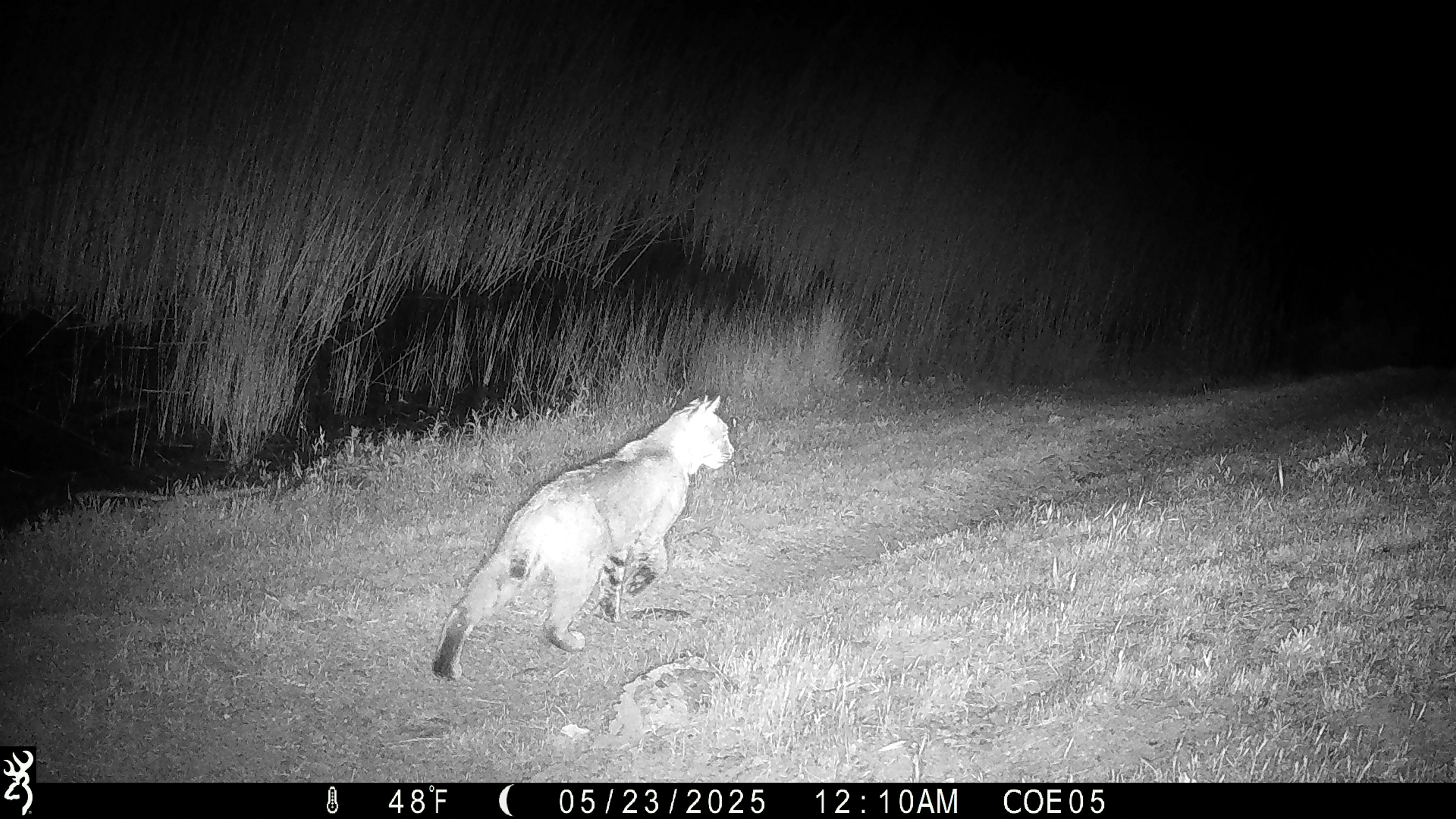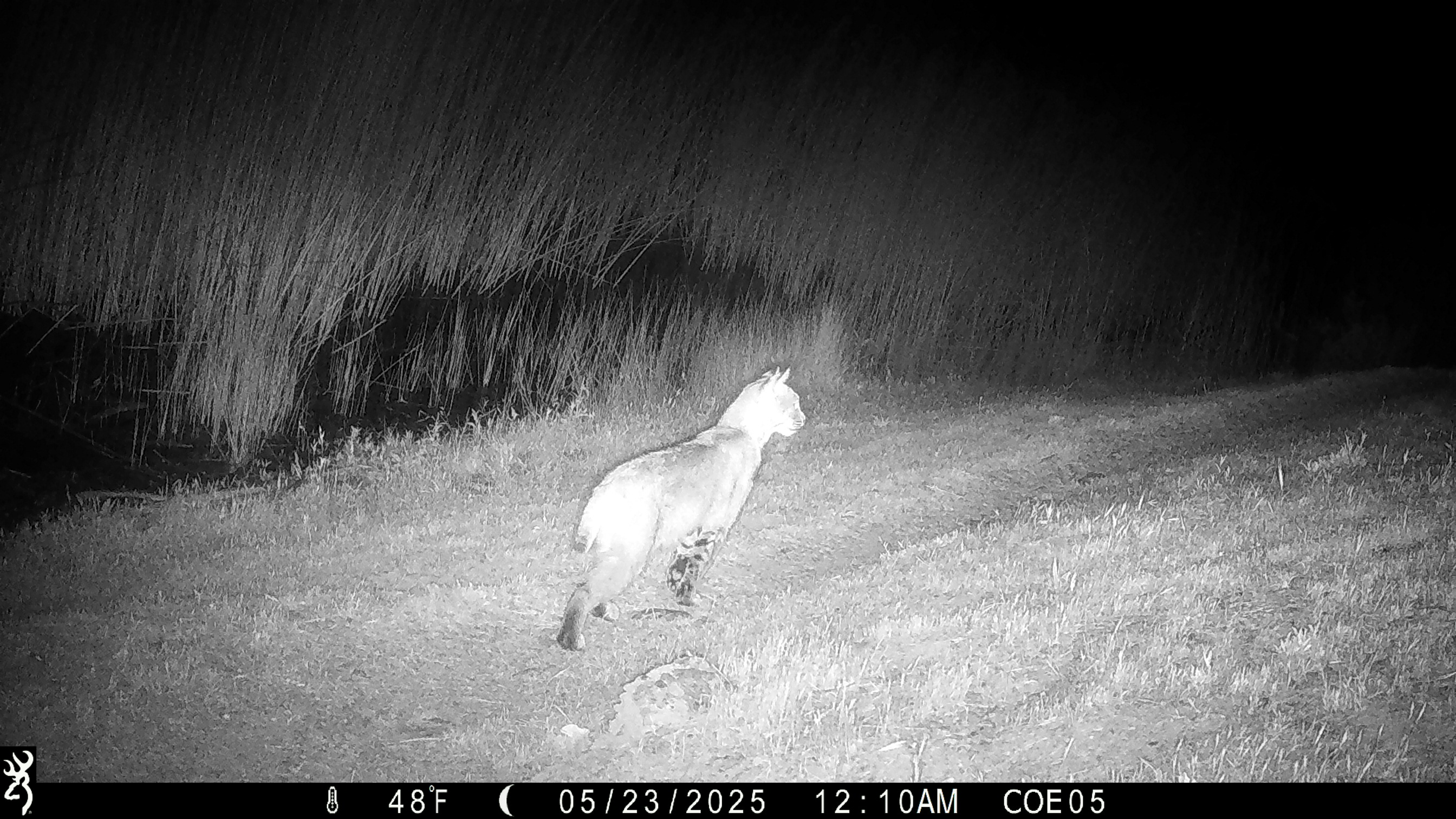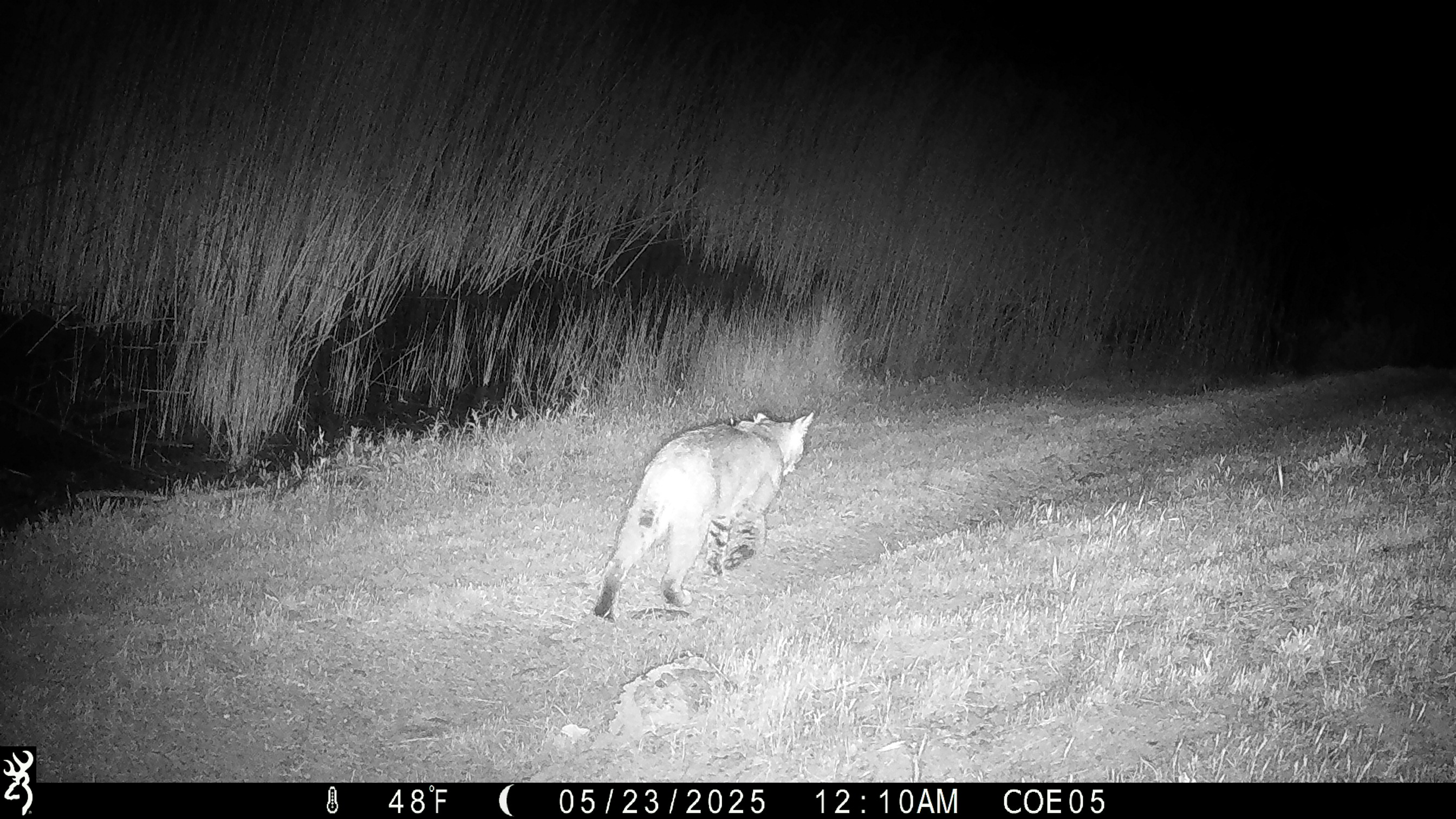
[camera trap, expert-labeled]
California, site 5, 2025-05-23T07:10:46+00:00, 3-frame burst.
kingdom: Animalia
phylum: Chordata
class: Mammalia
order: Carnivora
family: Felidae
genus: Lynx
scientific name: Lynx rufus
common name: bobcat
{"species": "bobcat (Lynx rufus)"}